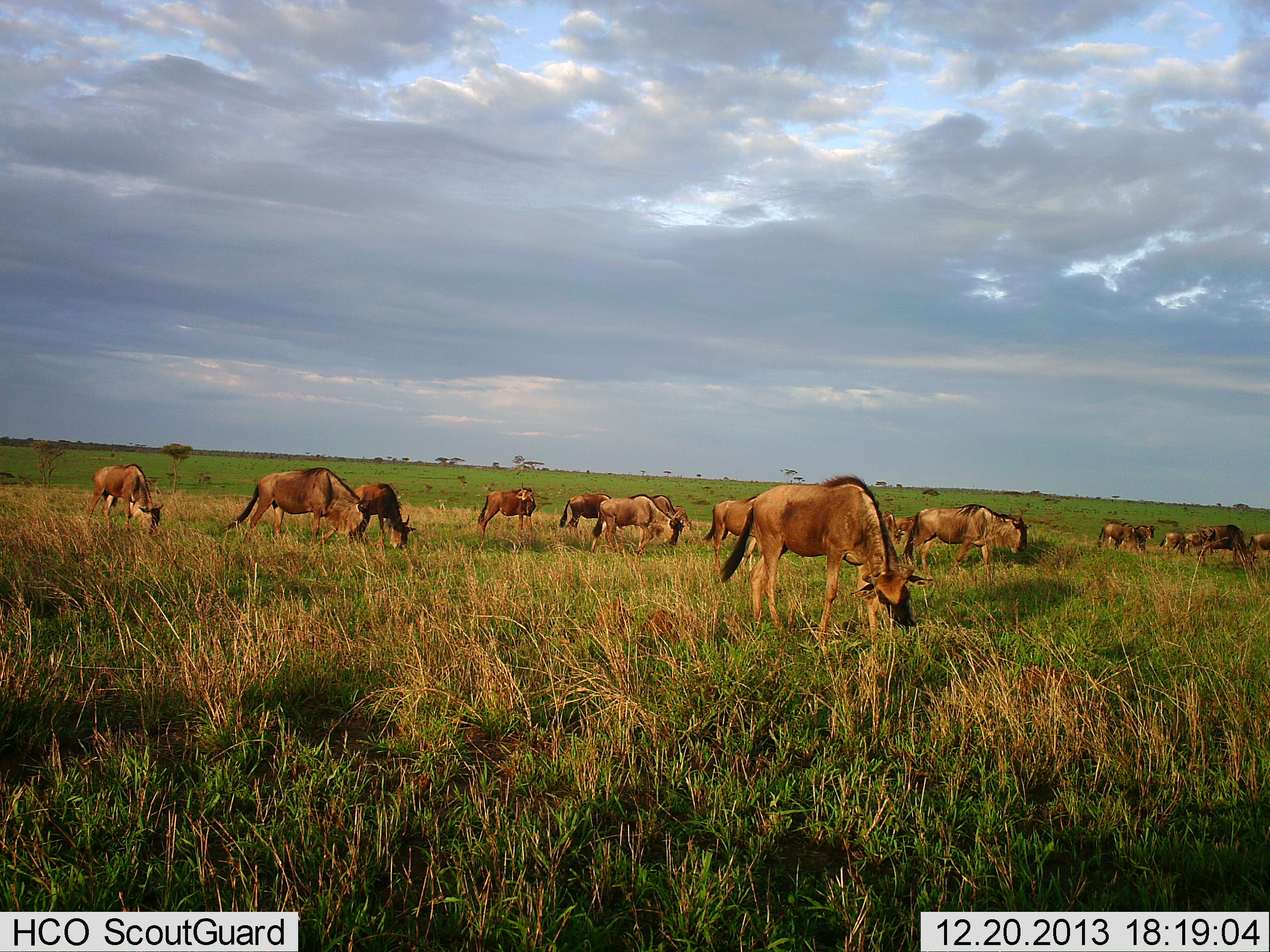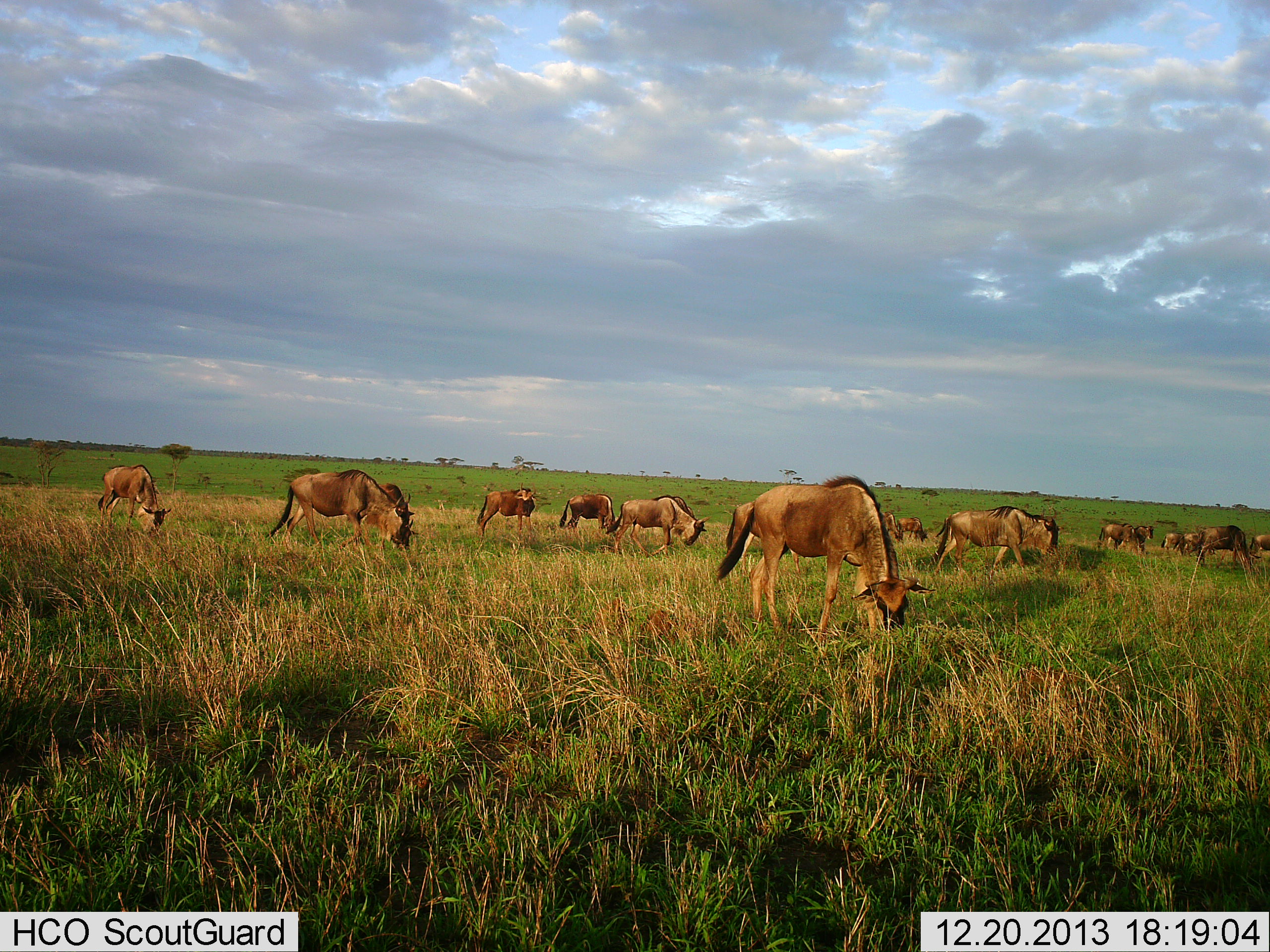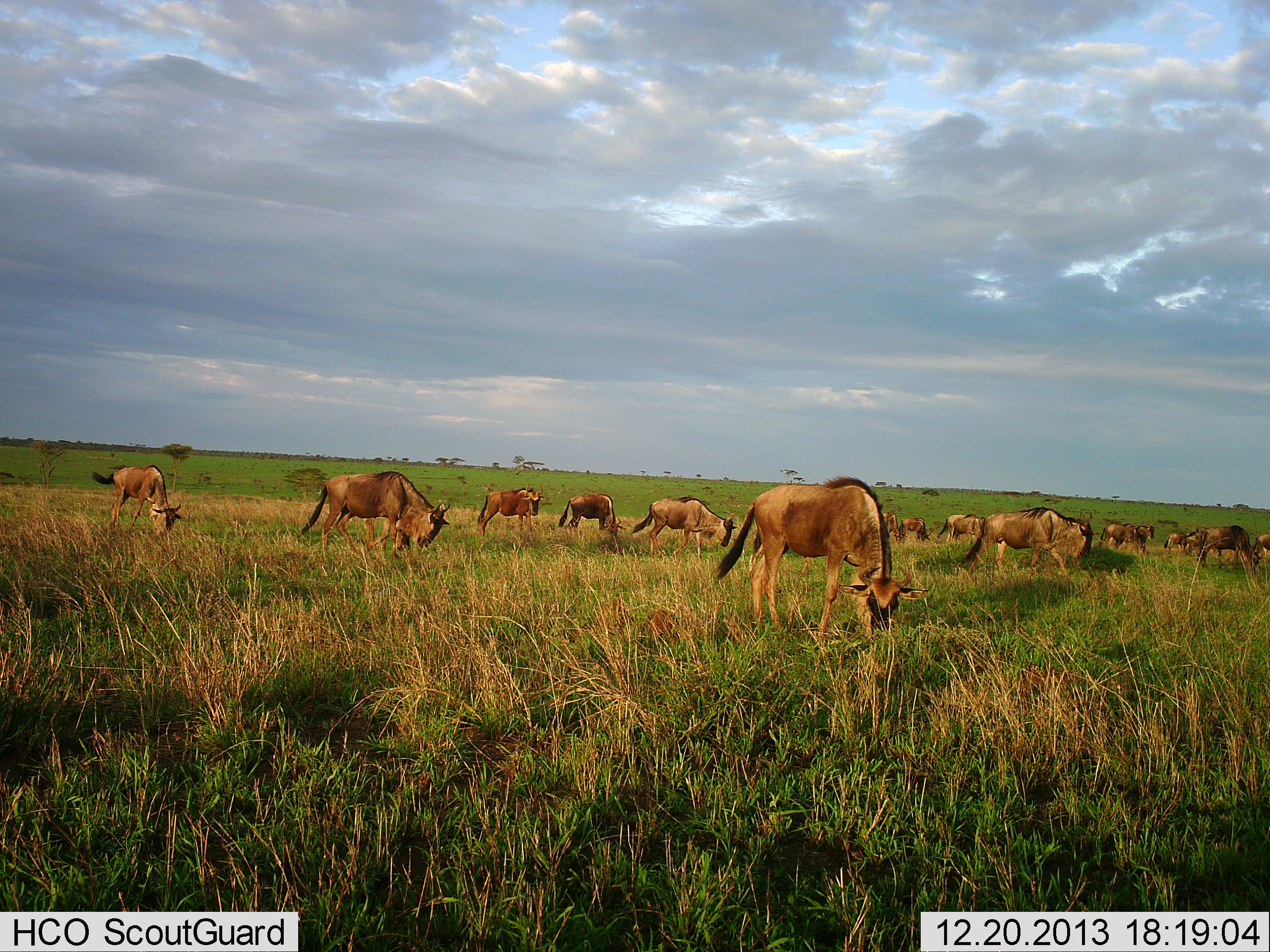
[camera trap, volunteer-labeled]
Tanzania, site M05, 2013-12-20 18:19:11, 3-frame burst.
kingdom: Animalia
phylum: Chordata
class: Mammalia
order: Artiodactyla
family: Bovidae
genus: Connochaetes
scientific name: Connochaetes taurinus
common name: blue wildebeest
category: wildebeest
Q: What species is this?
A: Wildebeest (blue wildebeest) (Connochaetes taurinus).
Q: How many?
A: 11-50.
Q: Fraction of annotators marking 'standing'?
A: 40%.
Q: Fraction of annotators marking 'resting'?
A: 0%.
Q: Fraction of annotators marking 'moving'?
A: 80%.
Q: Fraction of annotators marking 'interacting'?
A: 0%.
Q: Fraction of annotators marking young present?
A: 20%.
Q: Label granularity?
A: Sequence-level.